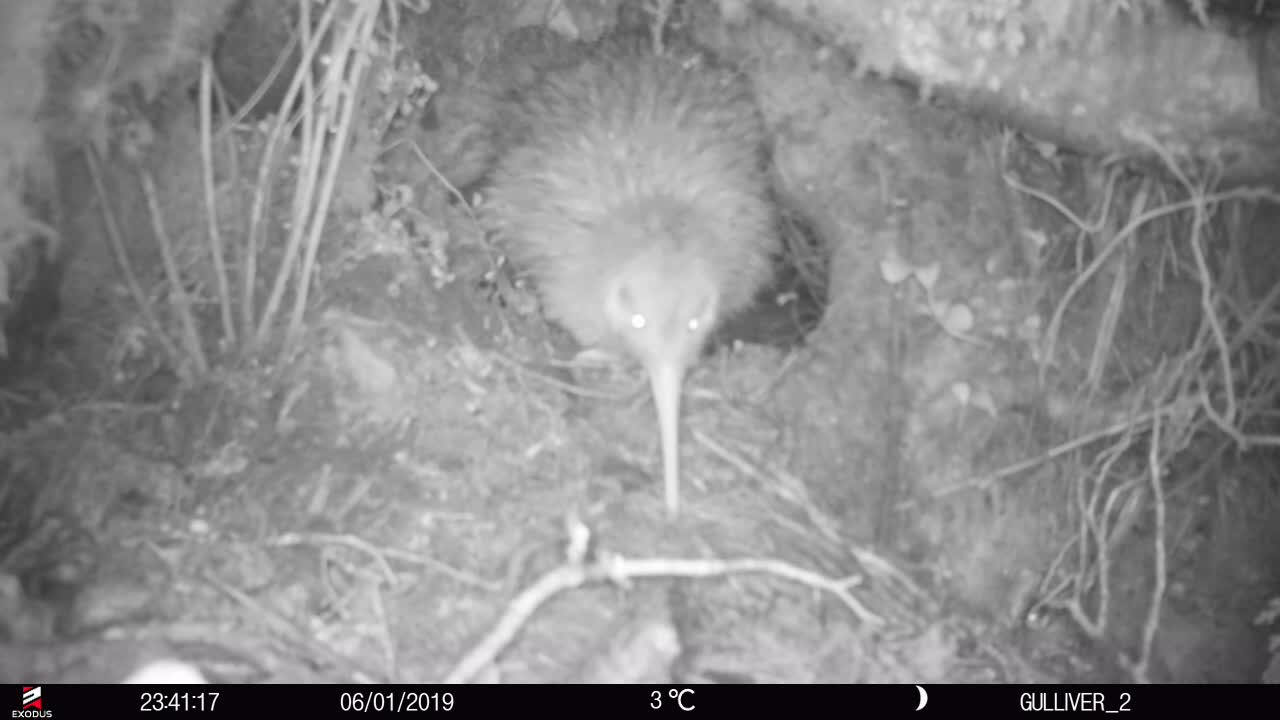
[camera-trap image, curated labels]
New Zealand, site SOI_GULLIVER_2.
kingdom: Animalia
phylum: Chordata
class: Aves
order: Apterygiformes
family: Apterygidae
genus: Apteryx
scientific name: Apteryx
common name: kiwi